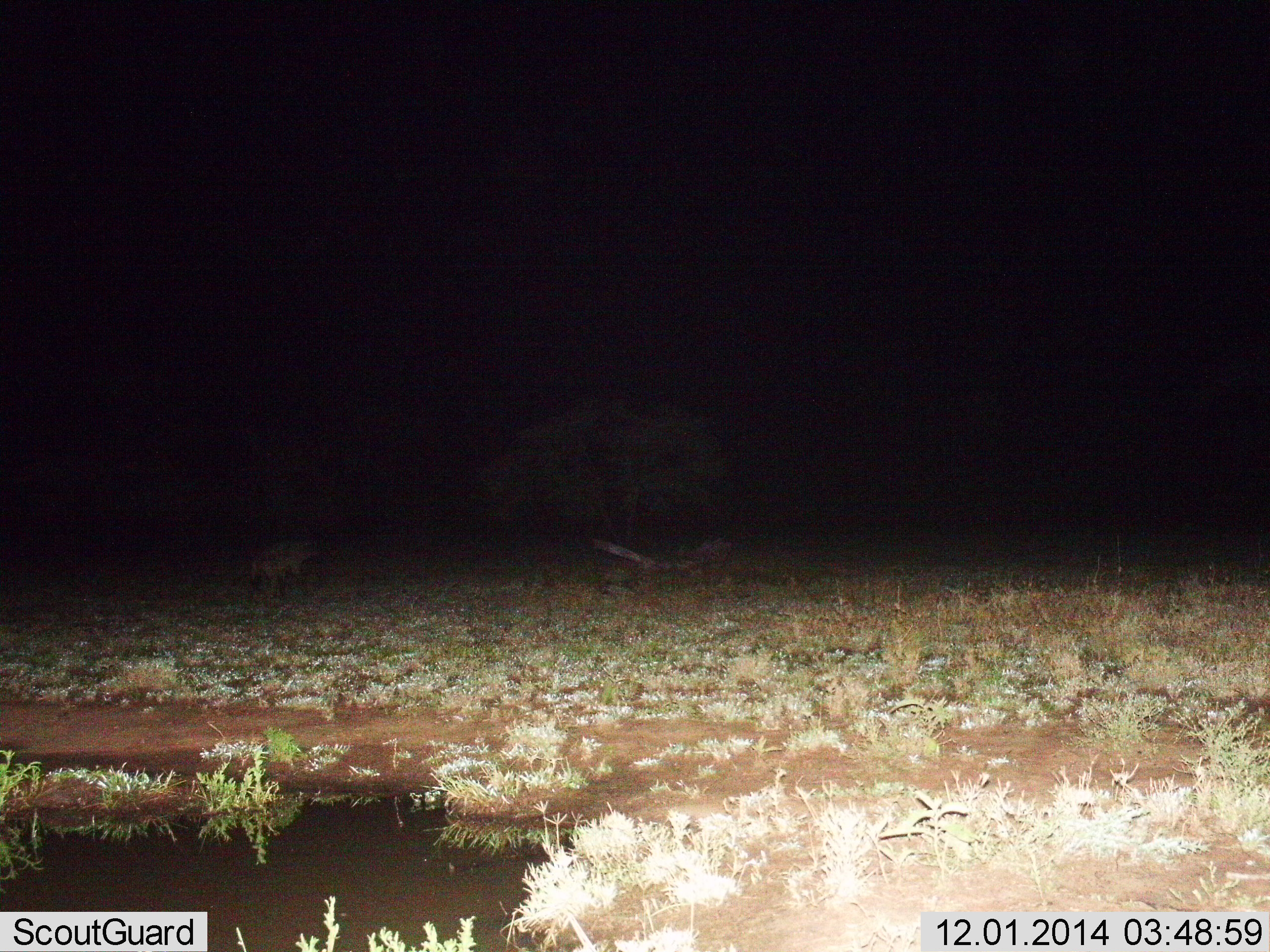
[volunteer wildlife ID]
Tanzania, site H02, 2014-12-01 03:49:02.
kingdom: Animalia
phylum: Chordata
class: Mammalia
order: Carnivora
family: Hyaenidae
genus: Crocuta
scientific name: Crocuta crocuta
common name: spotted hyena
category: hyenaspotted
Hyenaspotted (spotted hyena) (Crocuta crocuta), count 1. Behavior (volunteer vote fractions): standing 56%, resting 0%, moving 67%, interacting 0%. Young present (vote fraction): 0%. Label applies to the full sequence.